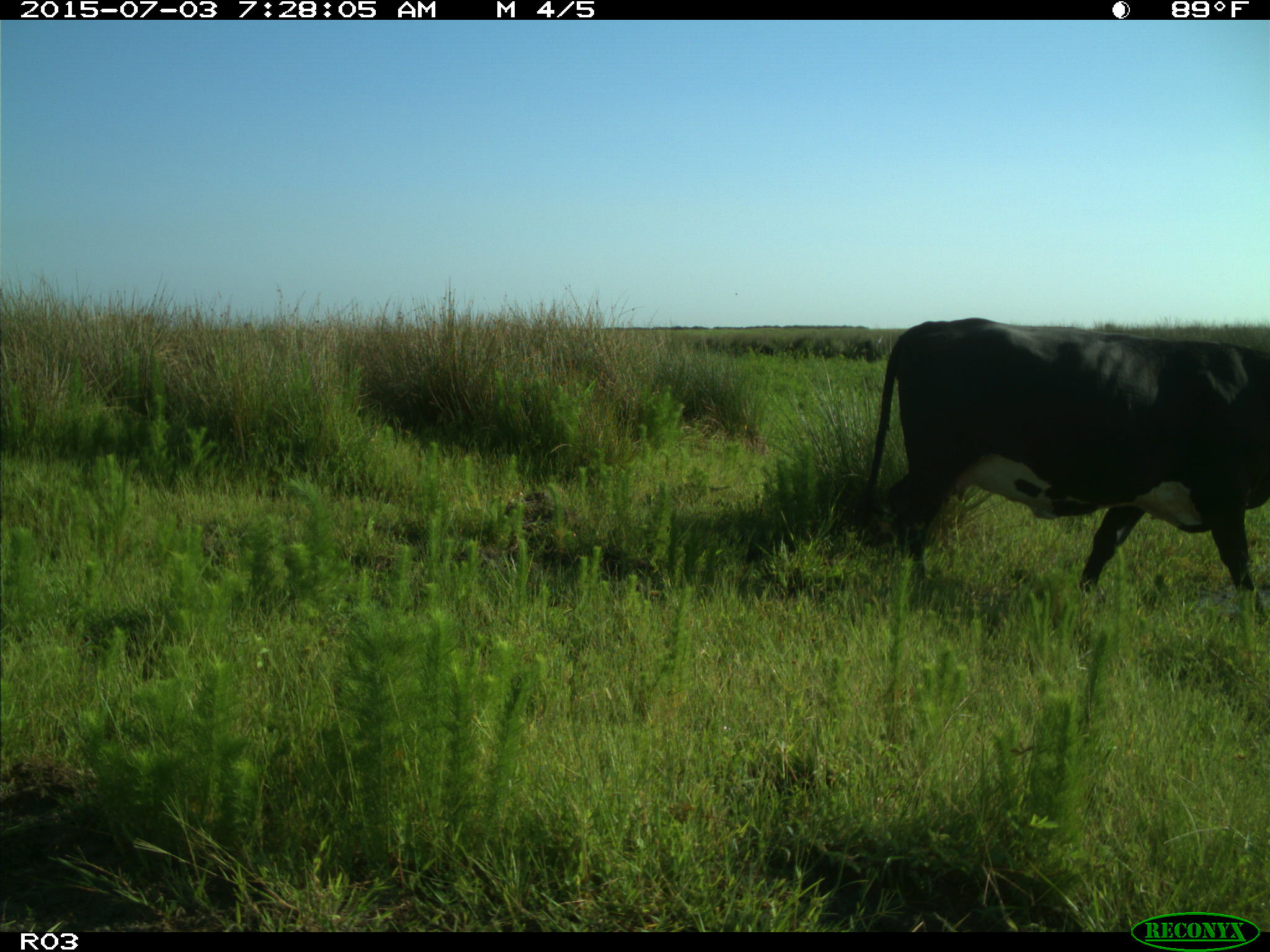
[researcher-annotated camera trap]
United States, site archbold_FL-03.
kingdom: Animalia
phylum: Chordata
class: Mammalia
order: Artiodactyla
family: Bovidae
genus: Bos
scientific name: Bos taurus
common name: domestic cow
Bos taurus (domestic cow).